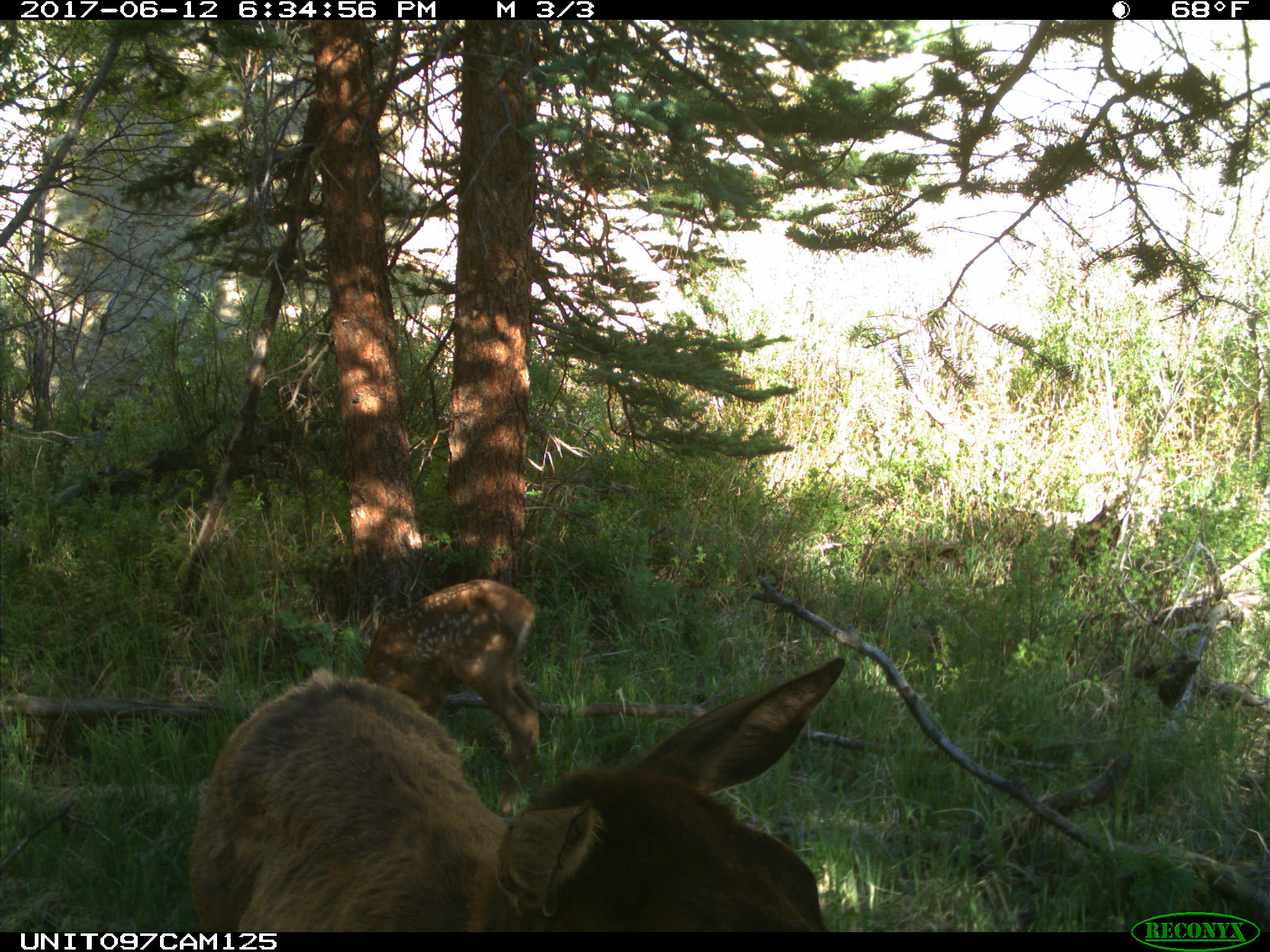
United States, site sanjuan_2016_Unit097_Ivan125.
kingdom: Animalia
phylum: Chordata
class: Mammalia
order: Artiodactyla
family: Cervidae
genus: Cervus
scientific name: Cervus elaphus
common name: red deer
Cervus elaphus (red deer).